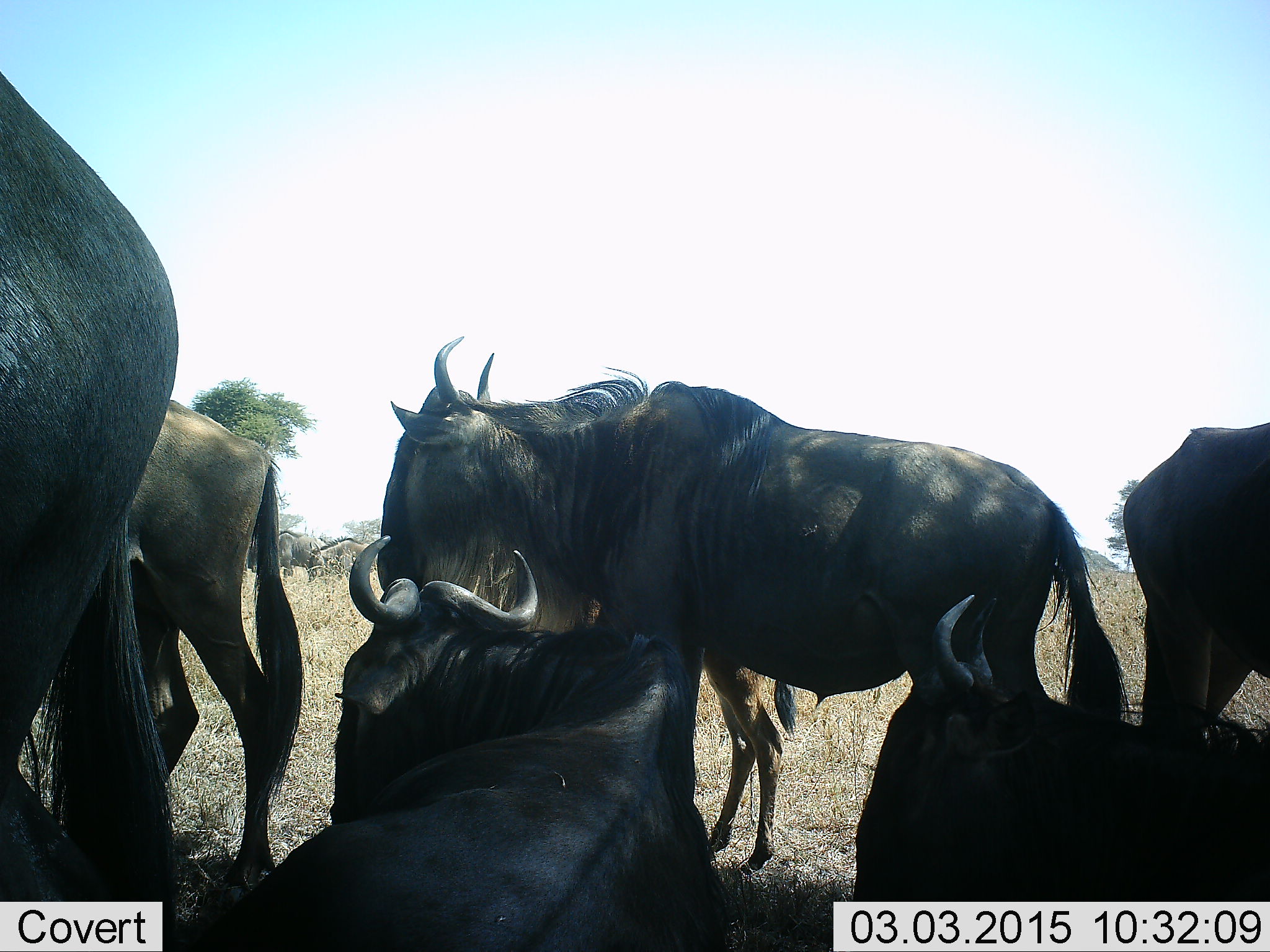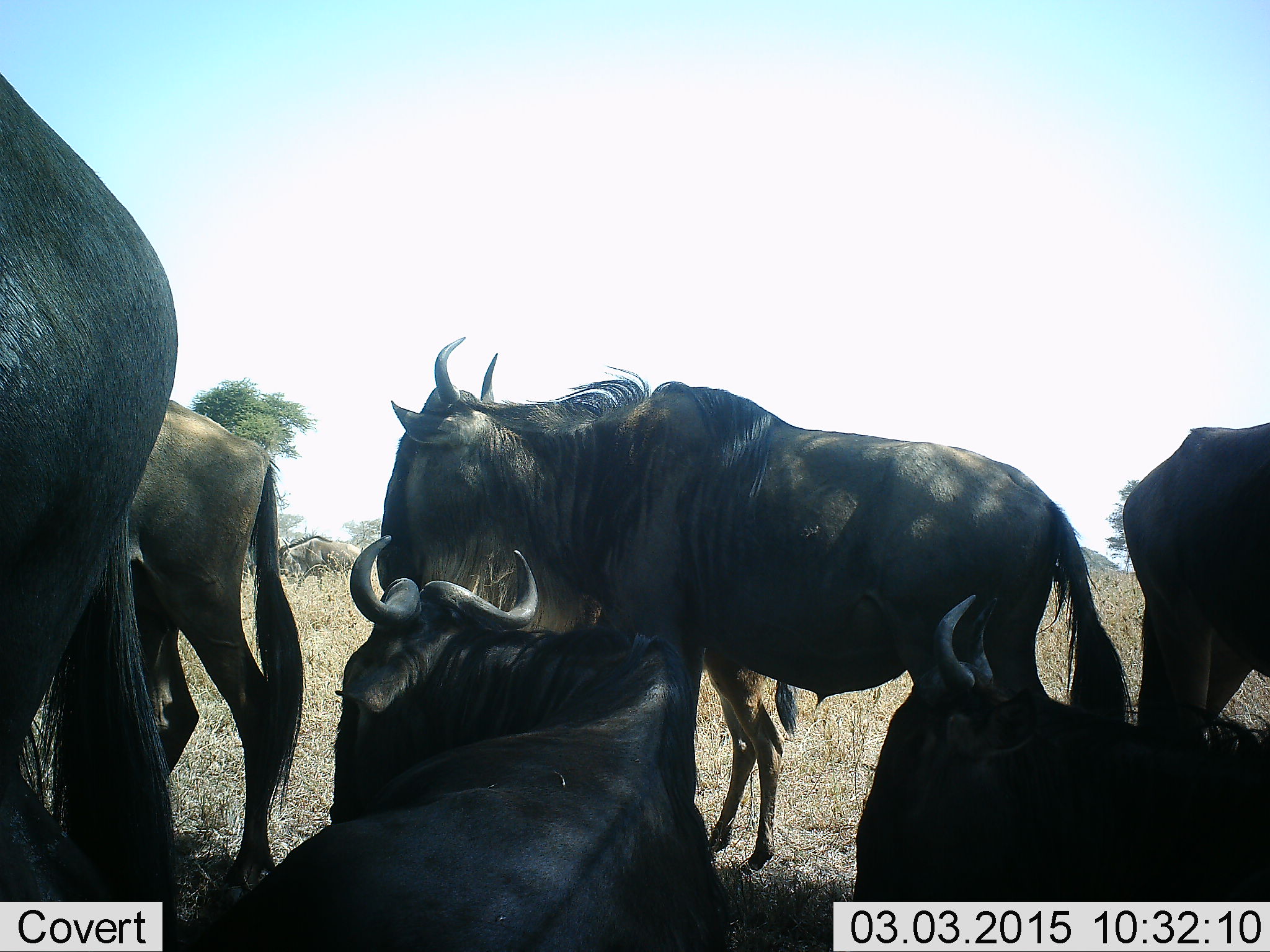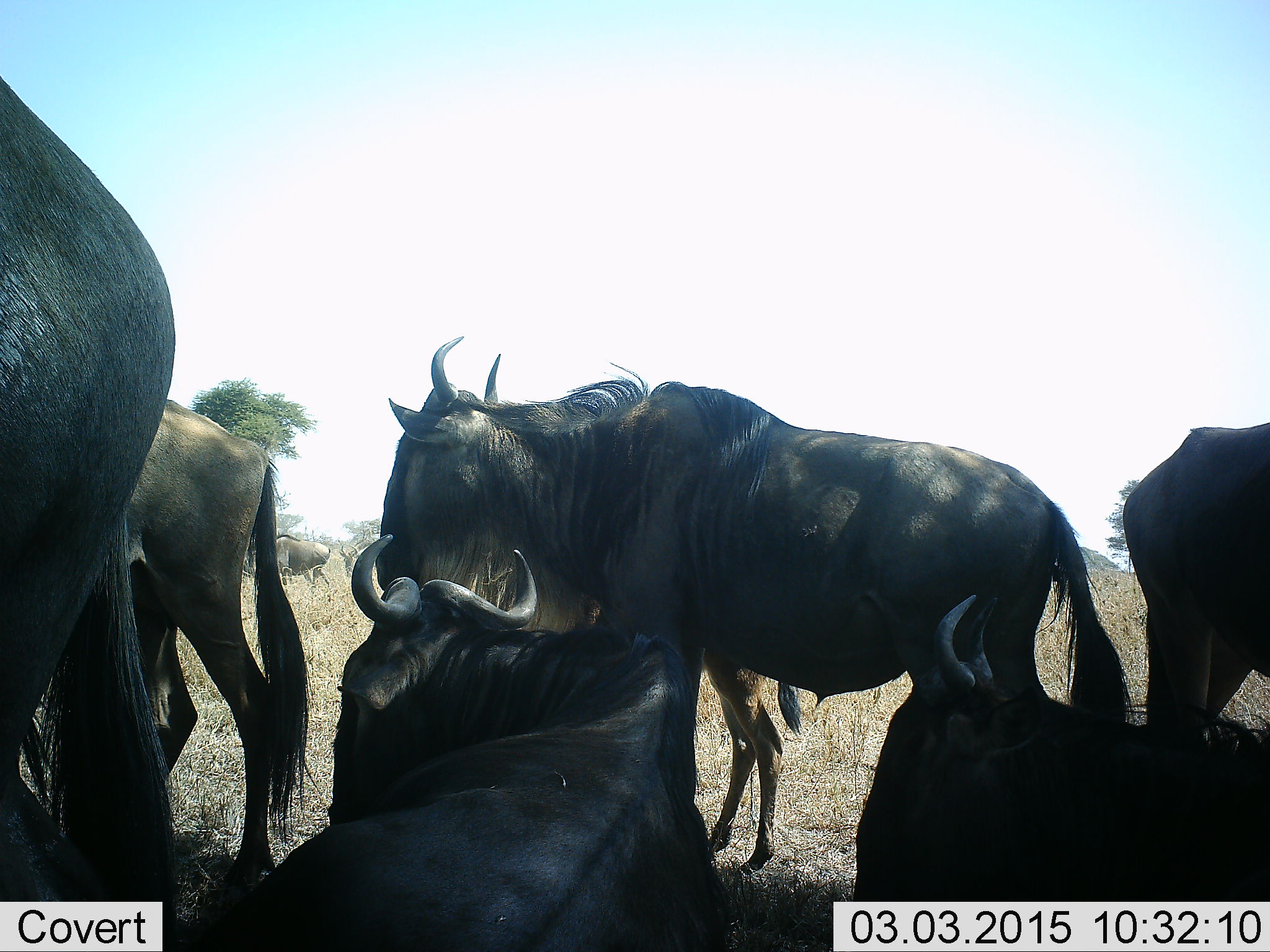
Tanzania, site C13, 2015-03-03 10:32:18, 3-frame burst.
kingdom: Animalia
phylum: Chordata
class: Mammalia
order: Artiodactyla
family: Bovidae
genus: Connochaetes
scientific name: Connochaetes taurinus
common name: blue wildebeest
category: wildebeest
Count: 8.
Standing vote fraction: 80%.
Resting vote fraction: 90%.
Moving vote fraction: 50%.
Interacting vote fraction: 0%.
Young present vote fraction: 20%.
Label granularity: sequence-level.